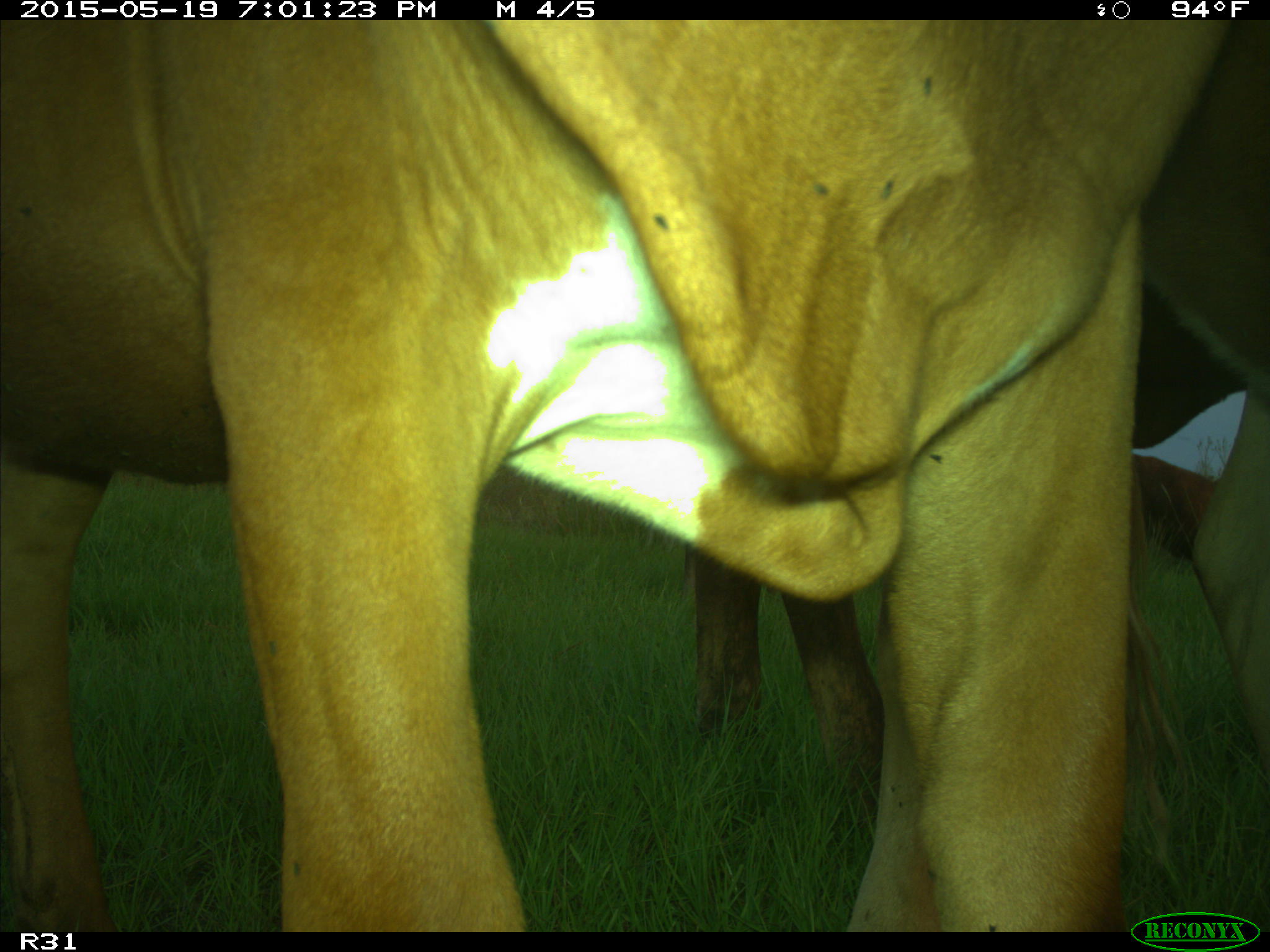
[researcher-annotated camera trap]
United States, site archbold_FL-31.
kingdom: Animalia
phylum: Chordata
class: Mammalia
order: Artiodactyla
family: Bovidae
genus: Bos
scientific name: Bos taurus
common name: domestic cow